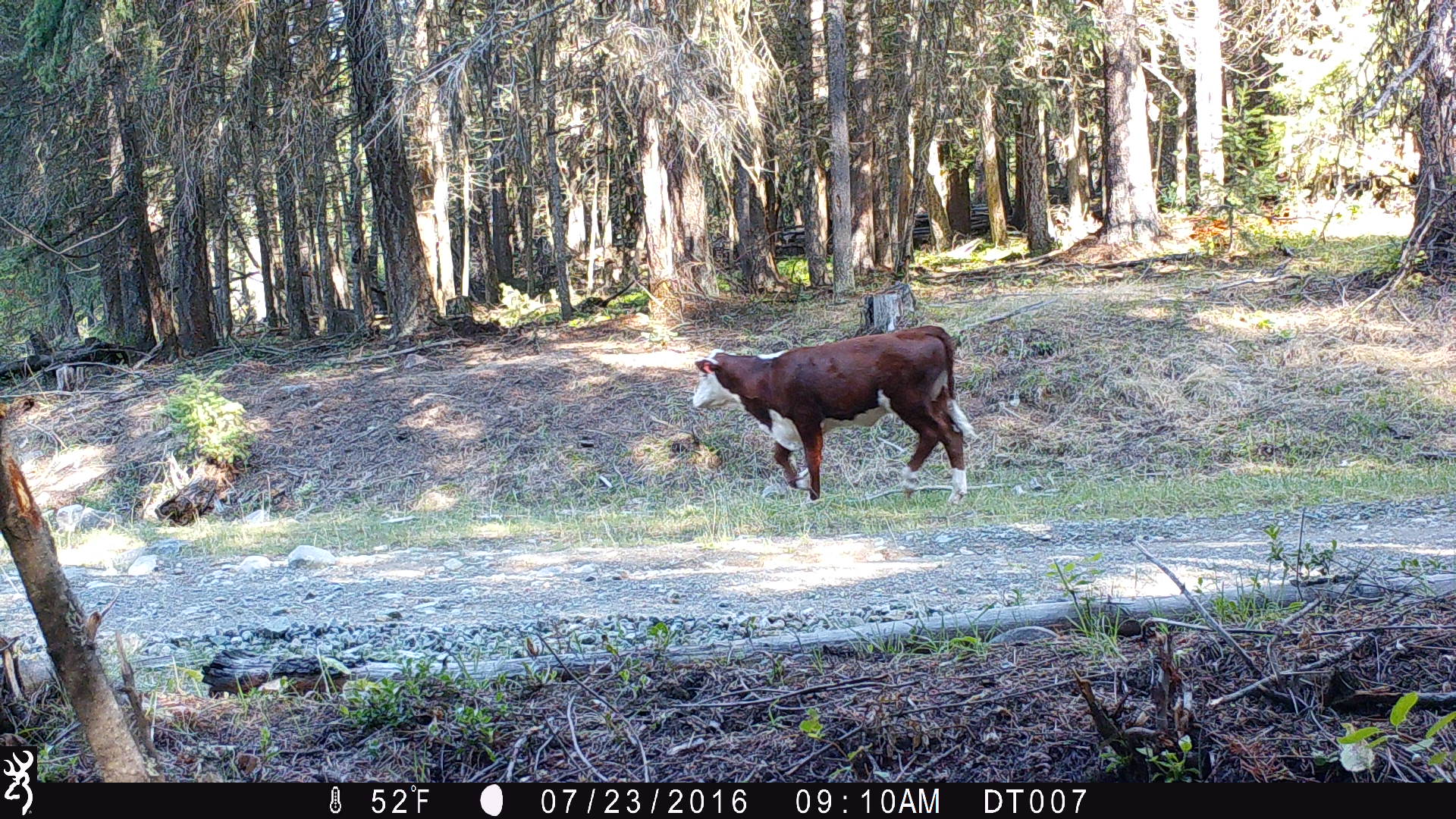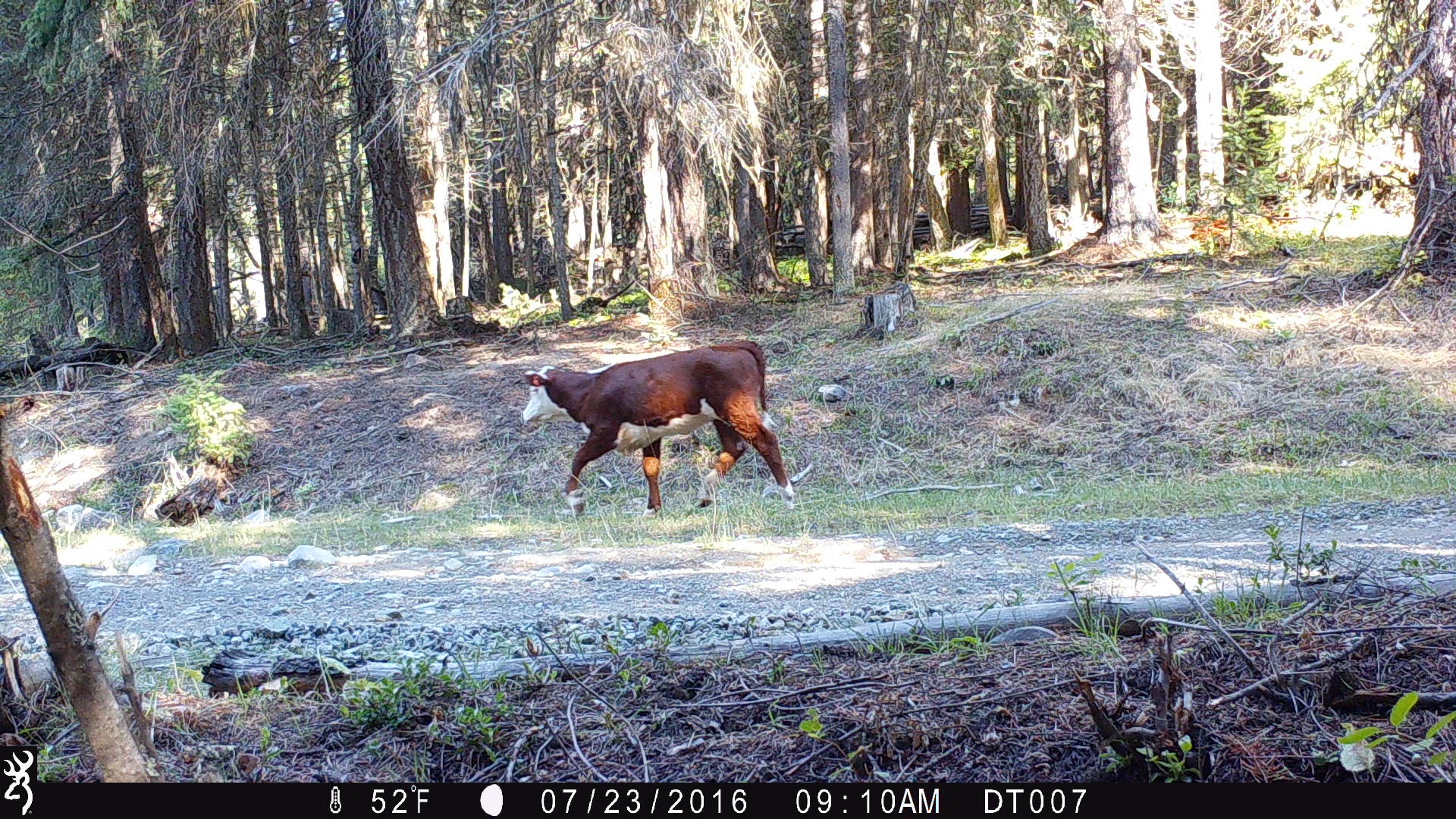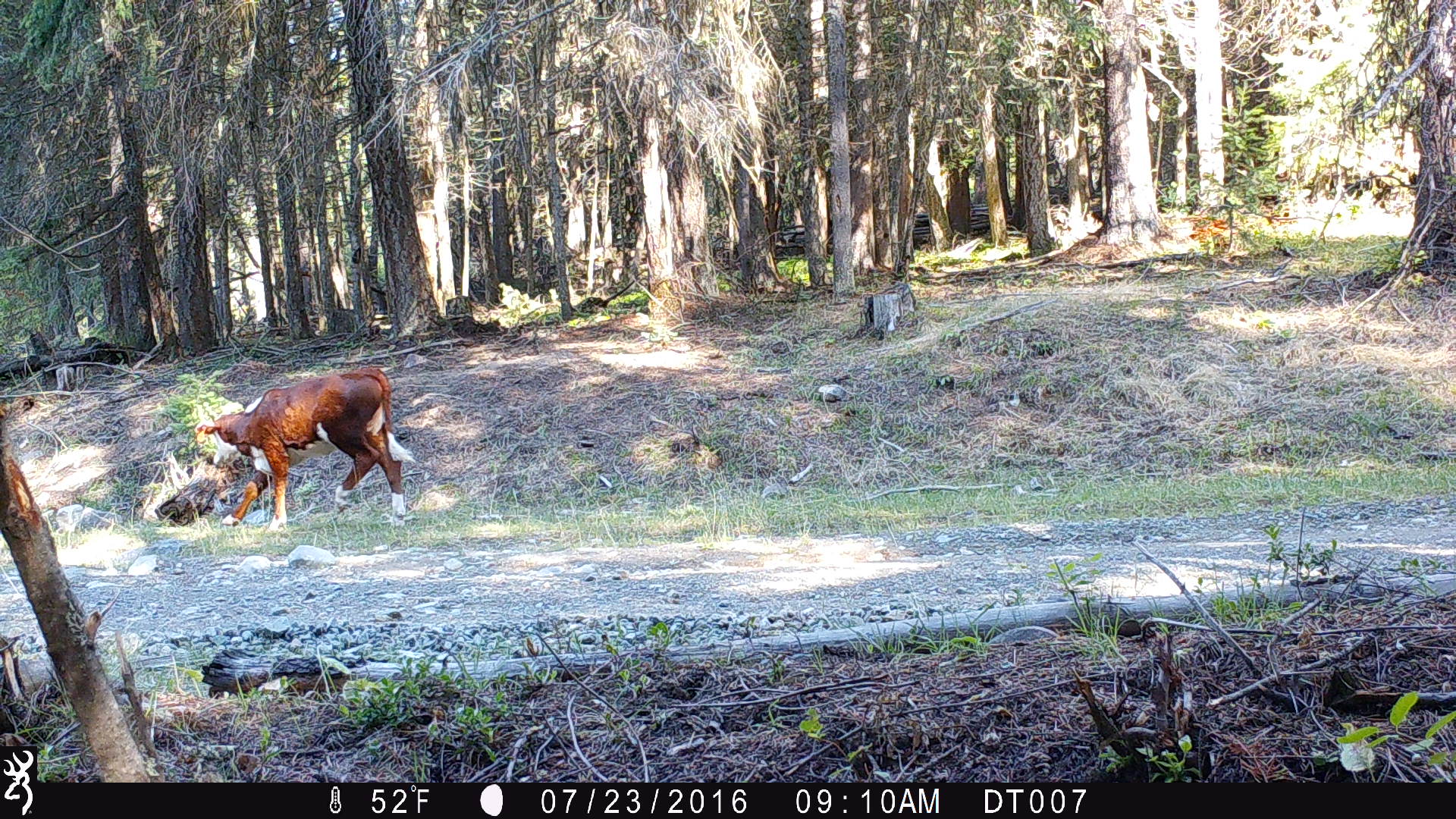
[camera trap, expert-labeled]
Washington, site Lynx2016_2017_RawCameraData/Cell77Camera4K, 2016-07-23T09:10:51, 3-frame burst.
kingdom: Animalia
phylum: Chordata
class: Mammalia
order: Artiodactyla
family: Bovidae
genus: Bos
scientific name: Bos taurus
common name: domestic cattle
Domestic cattle (Bos taurus). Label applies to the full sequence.